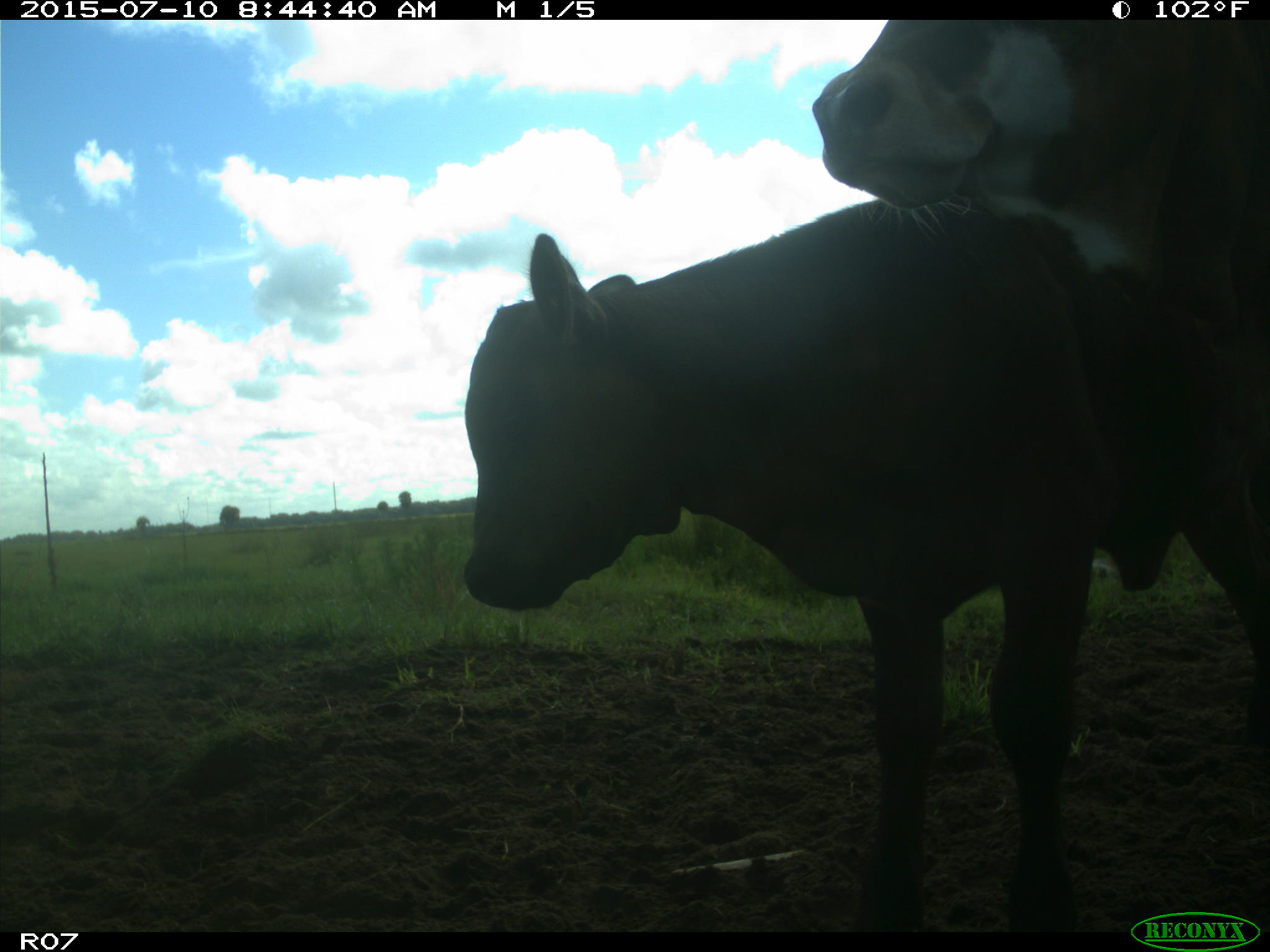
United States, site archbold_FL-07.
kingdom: Animalia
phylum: Chordata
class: Mammalia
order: Artiodactyla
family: Bovidae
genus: Bos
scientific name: Bos taurus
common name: domestic cow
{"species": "Bos taurus (domestic cow)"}